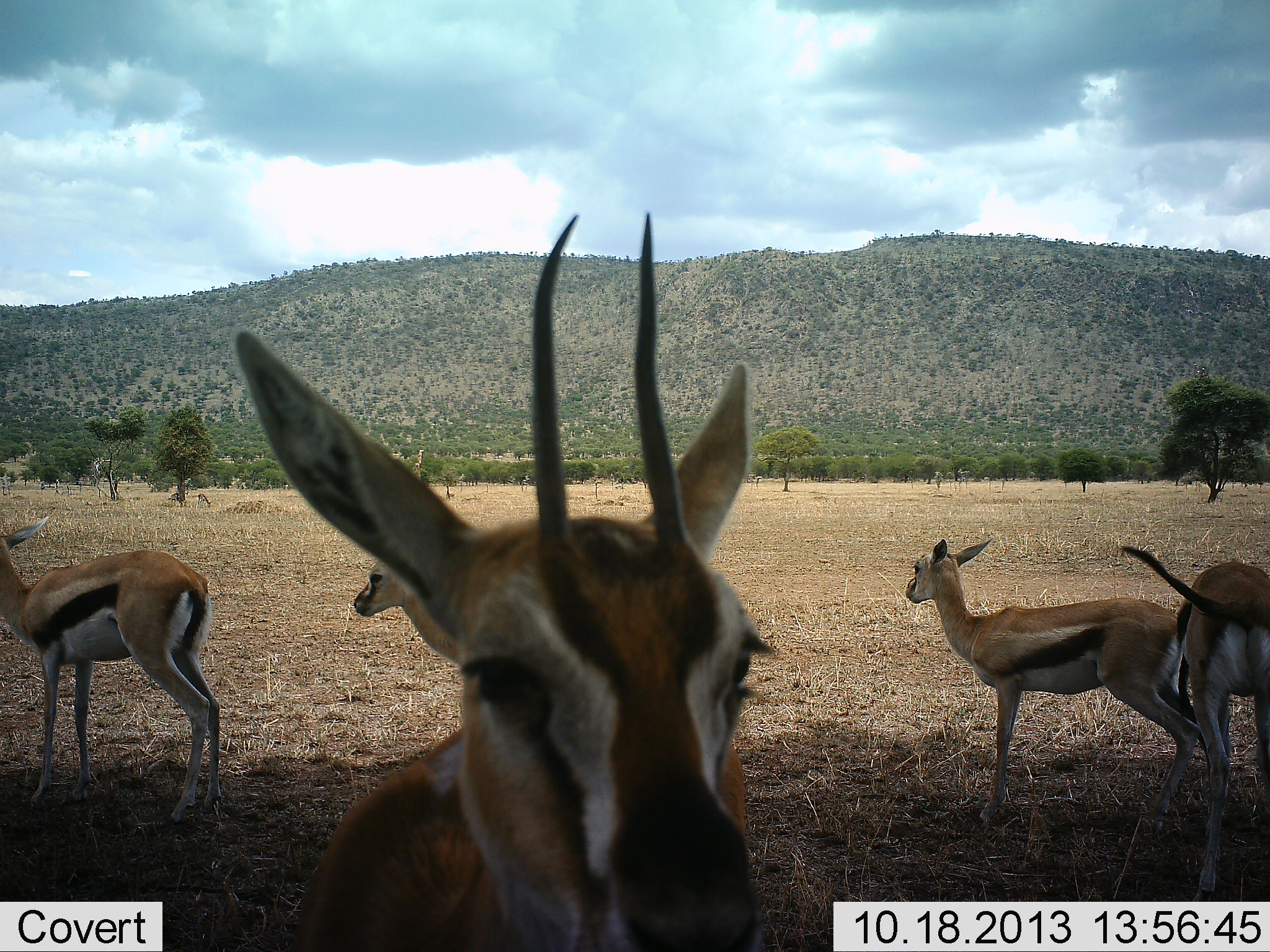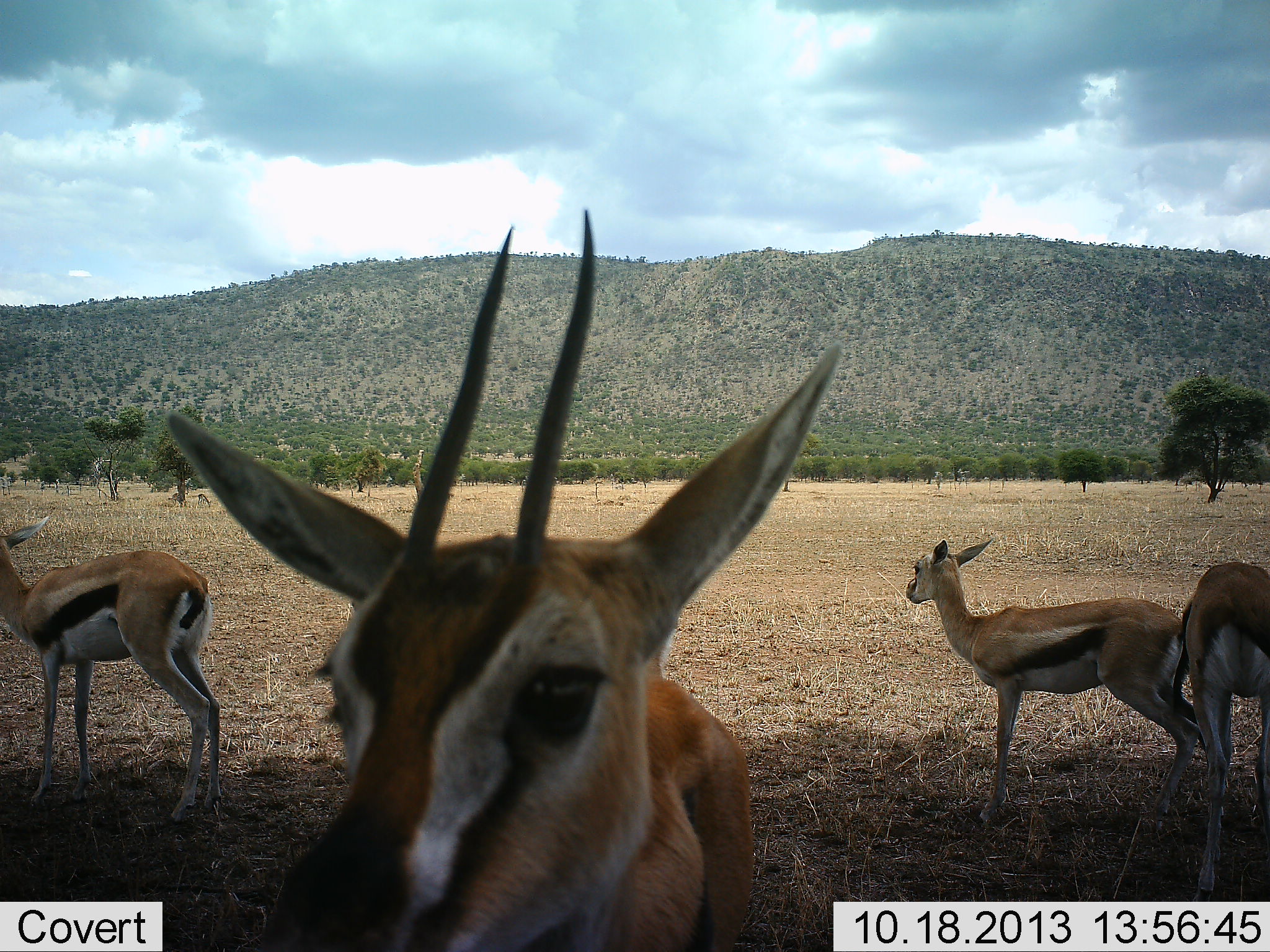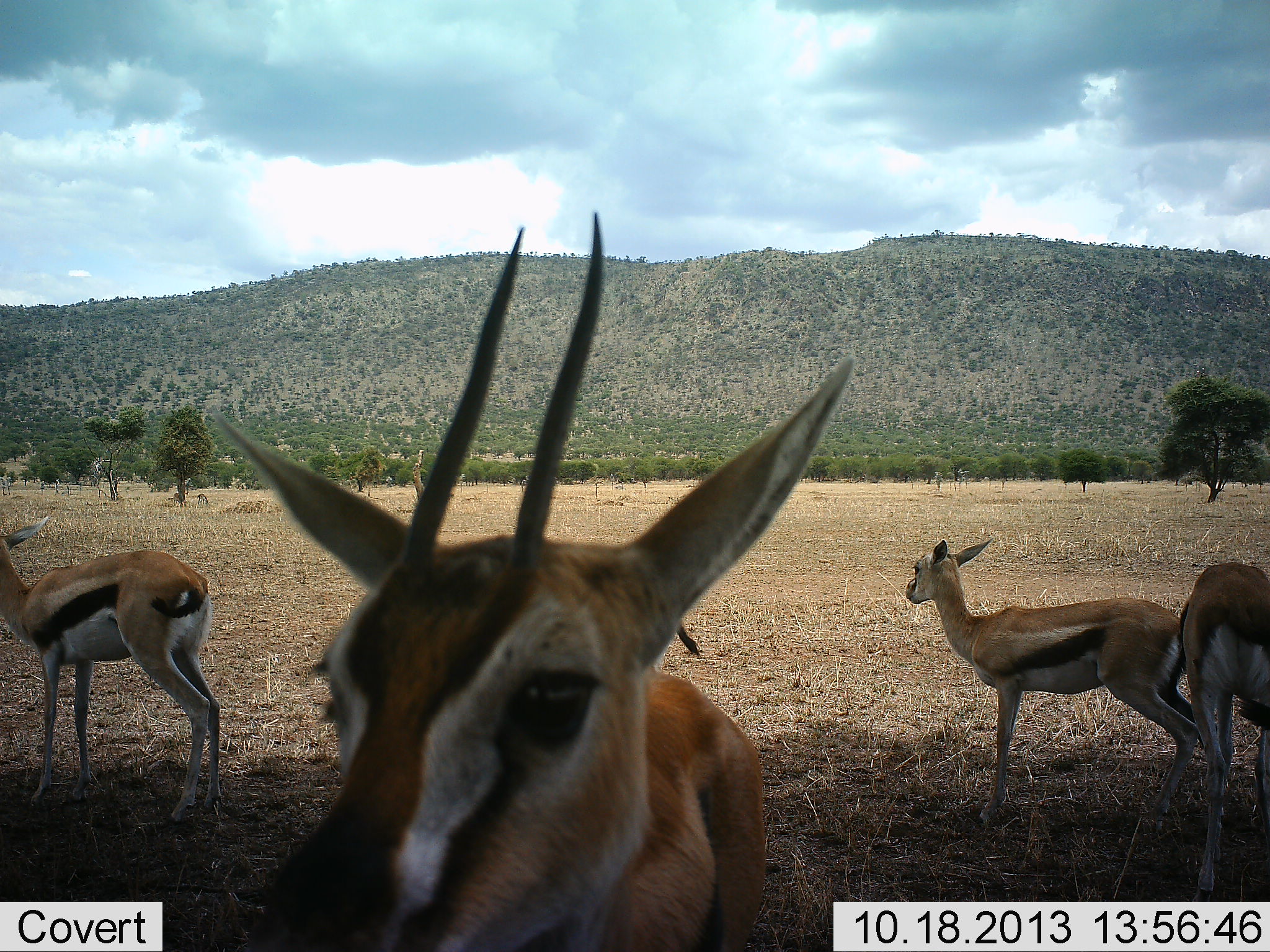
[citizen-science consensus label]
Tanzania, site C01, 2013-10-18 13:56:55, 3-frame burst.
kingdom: Animalia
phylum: Chordata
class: Mammalia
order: Artiodactyla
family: Bovidae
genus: Eudorcas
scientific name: Eudorcas thomsonii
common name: thomson's gazelle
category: gazellethomsons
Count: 4.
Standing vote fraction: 100%.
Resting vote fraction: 0%.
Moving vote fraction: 0%.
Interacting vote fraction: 0%.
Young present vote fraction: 10%.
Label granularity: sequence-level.